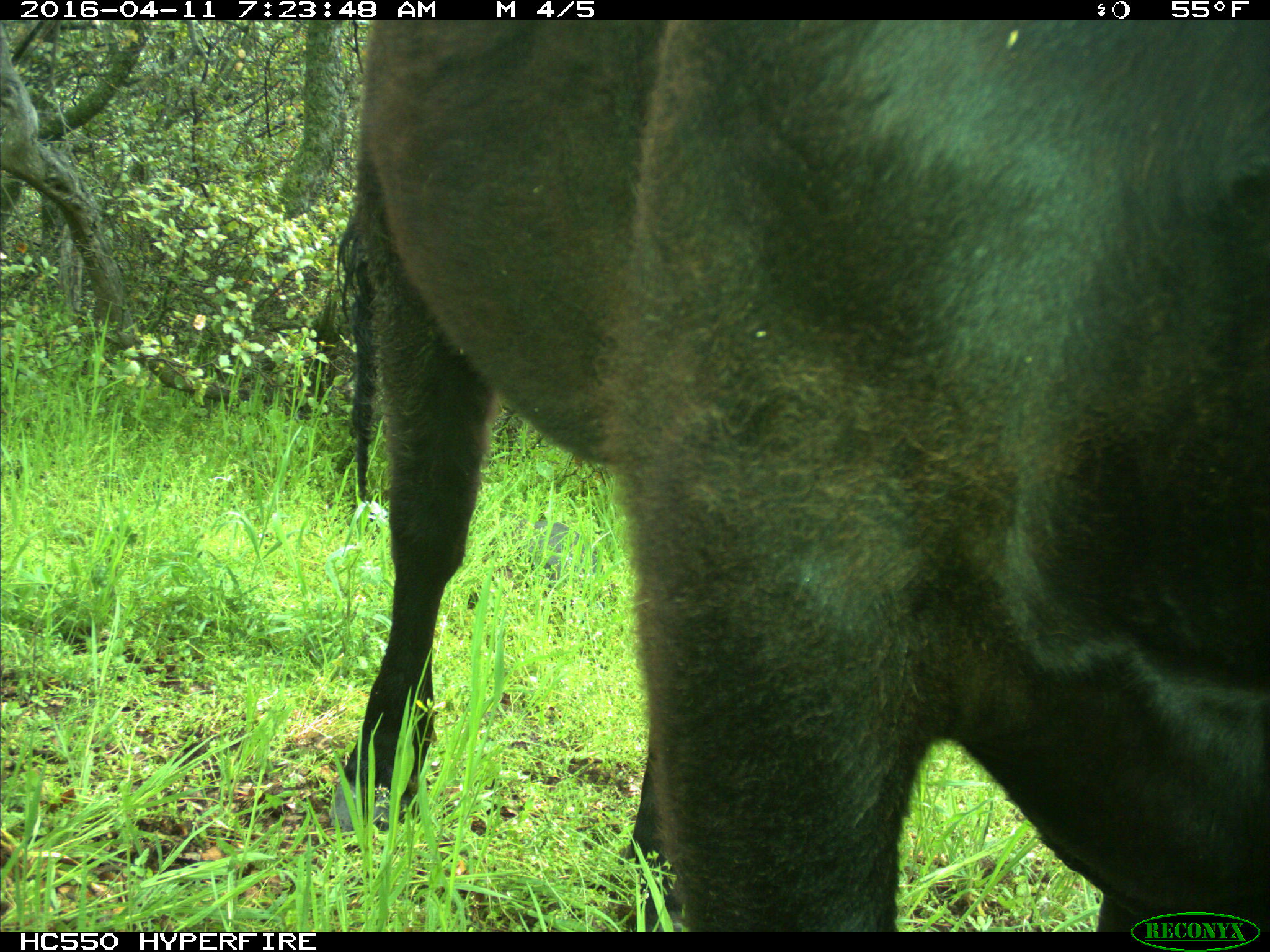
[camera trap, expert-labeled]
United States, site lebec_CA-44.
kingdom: Animalia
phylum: Chordata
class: Mammalia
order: Artiodactyla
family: Bovidae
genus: Bos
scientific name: Bos taurus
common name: domestic cow